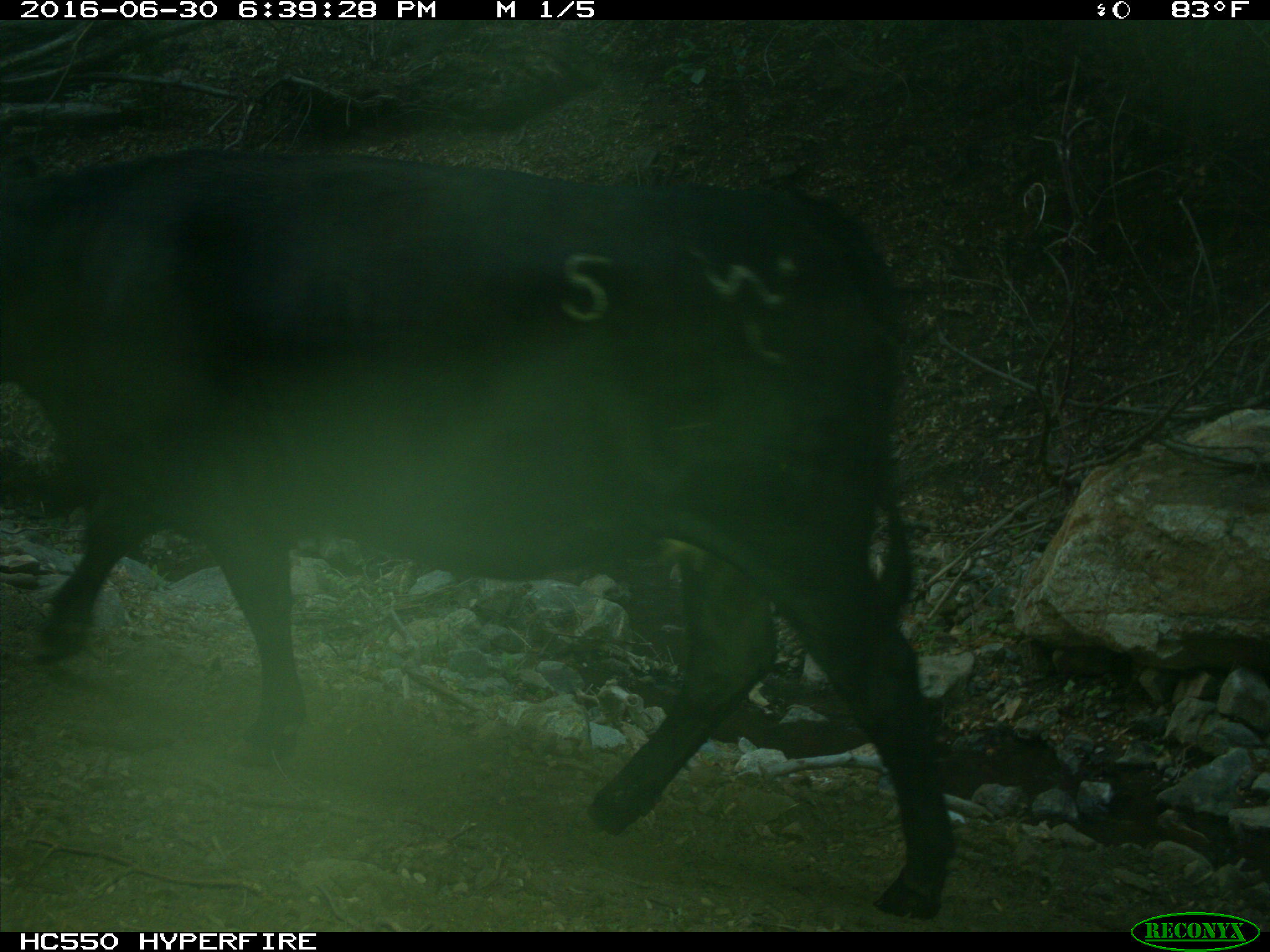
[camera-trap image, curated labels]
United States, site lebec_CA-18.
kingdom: Animalia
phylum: Chordata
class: Mammalia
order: Artiodactyla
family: Bovidae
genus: Bos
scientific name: Bos taurus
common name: domestic cow